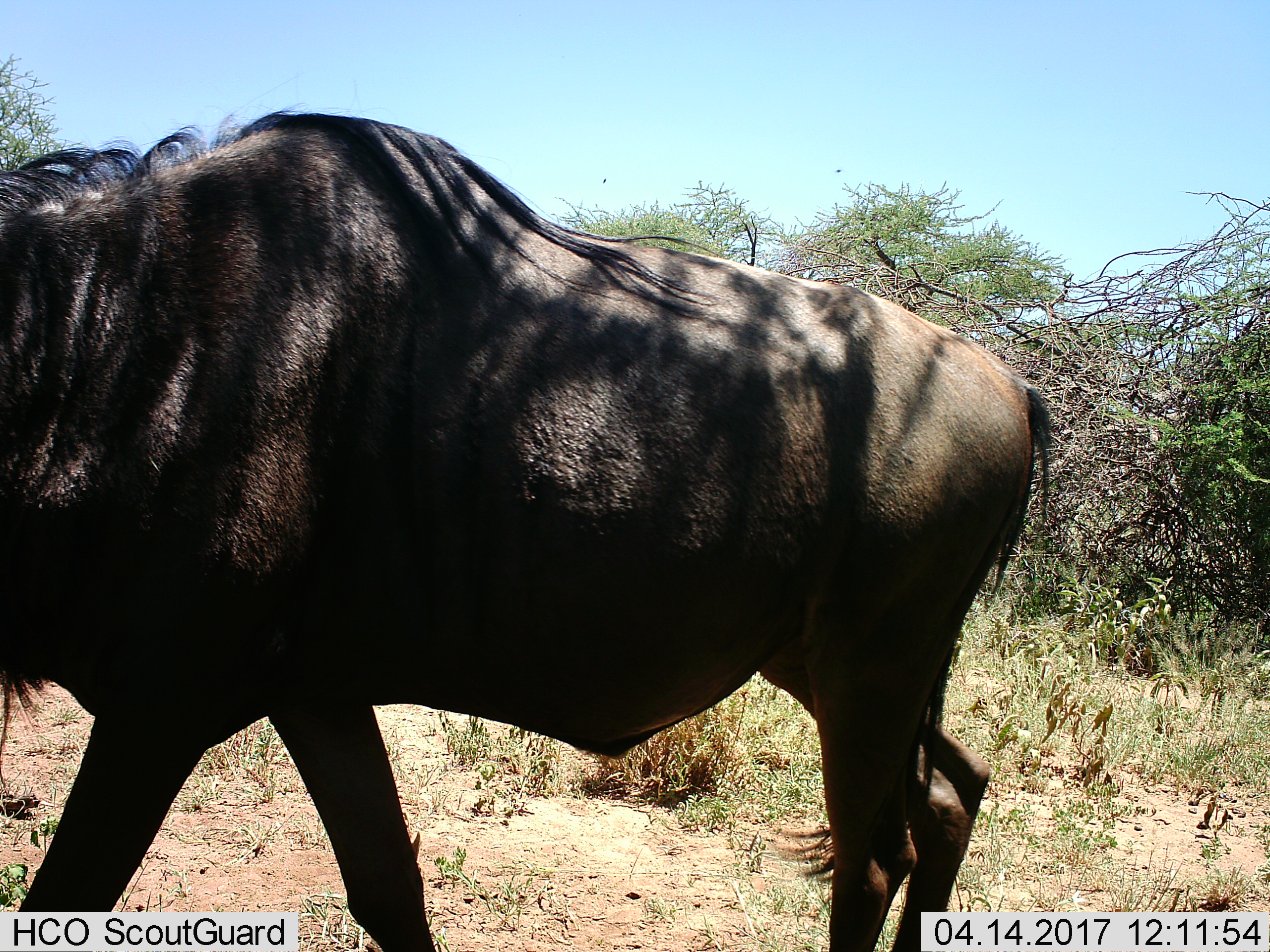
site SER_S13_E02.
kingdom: Animalia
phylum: Chordata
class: Mammalia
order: Artiodactyla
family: Bovidae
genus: Connochaetes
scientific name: Connochaetes taurinus taurinus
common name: blue wildebeest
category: wildebeestblue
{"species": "wildebeestblue (blue wildebeest) (Connochaetes taurinus taurinus)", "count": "1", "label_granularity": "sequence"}